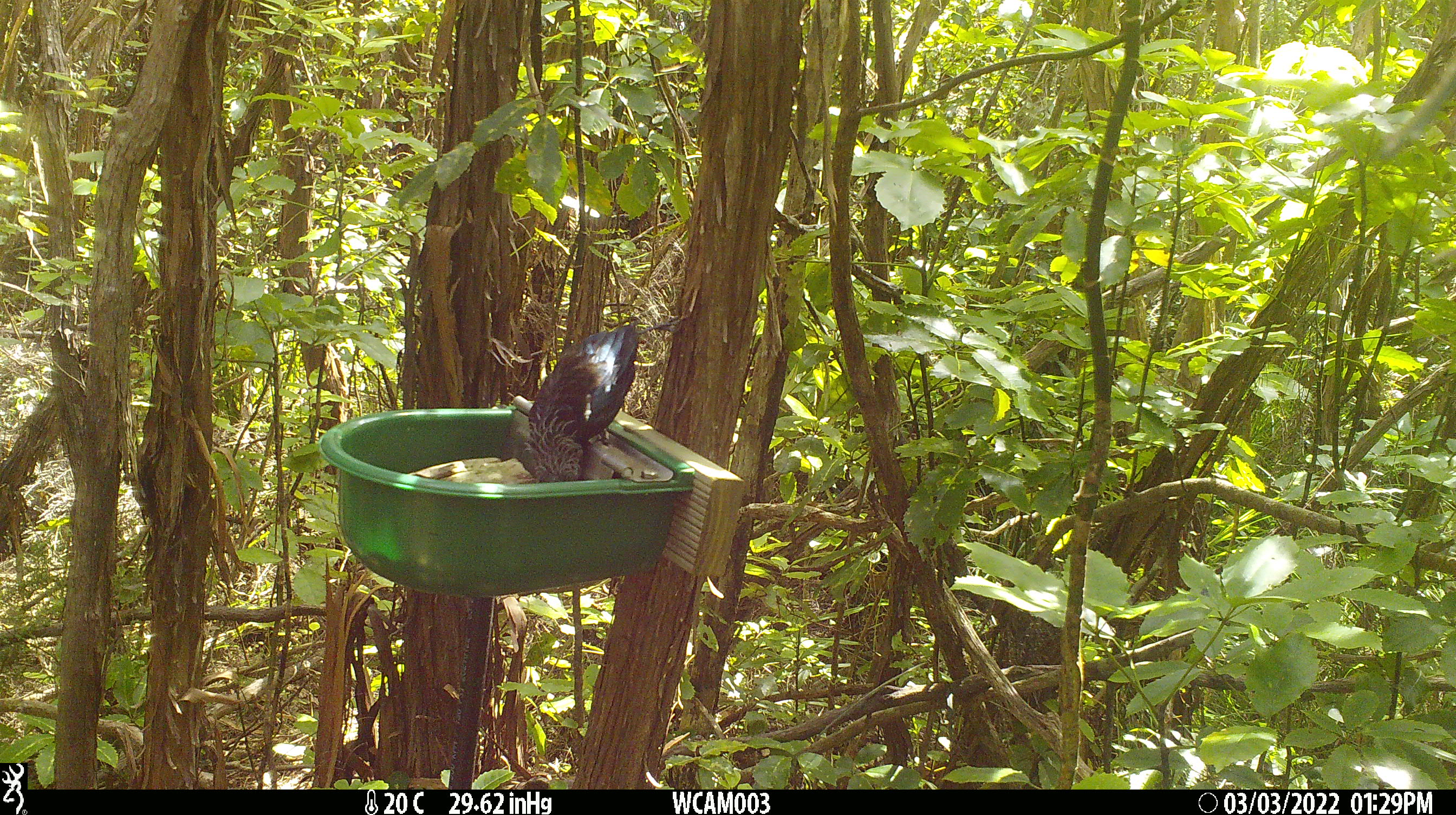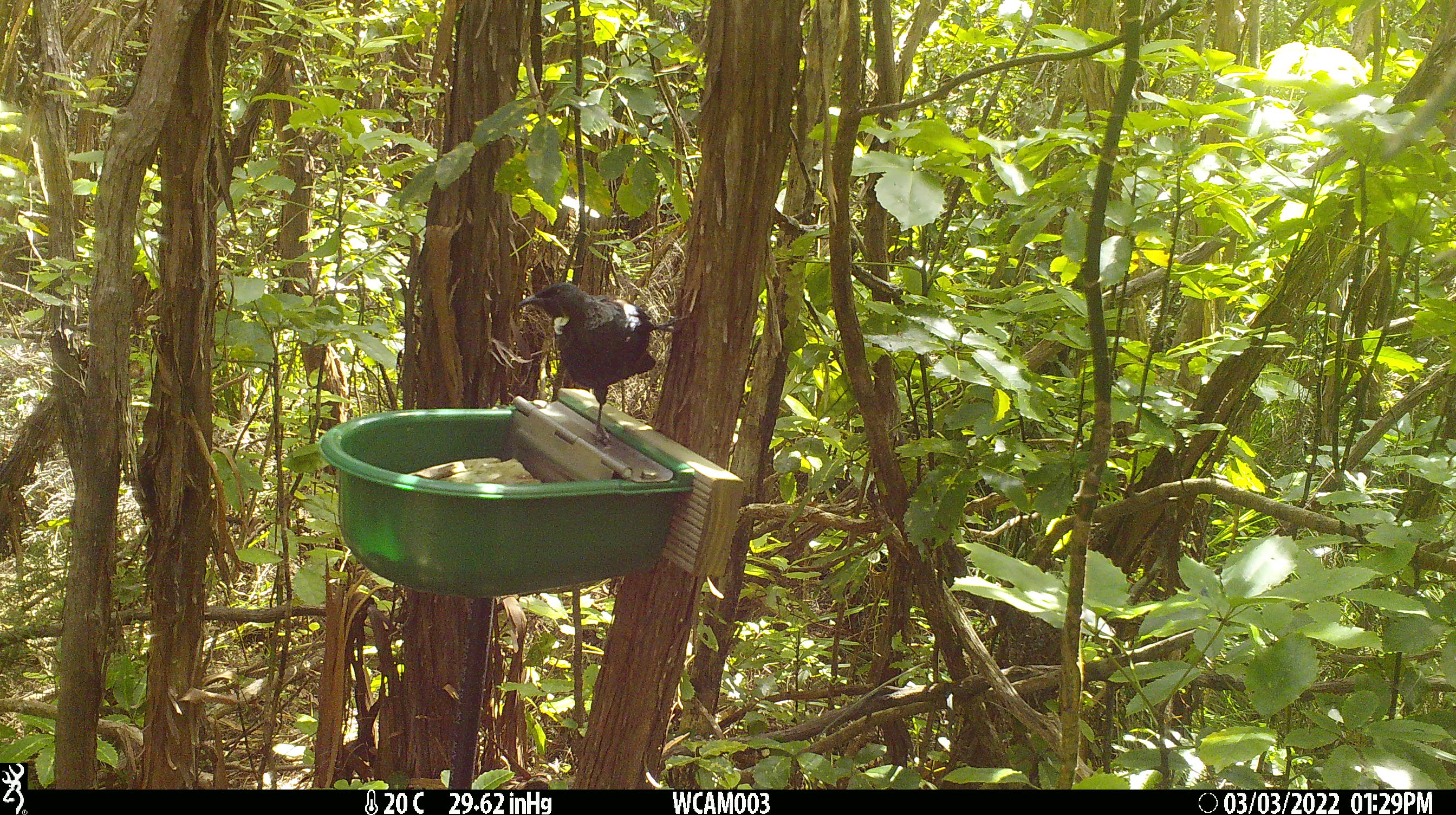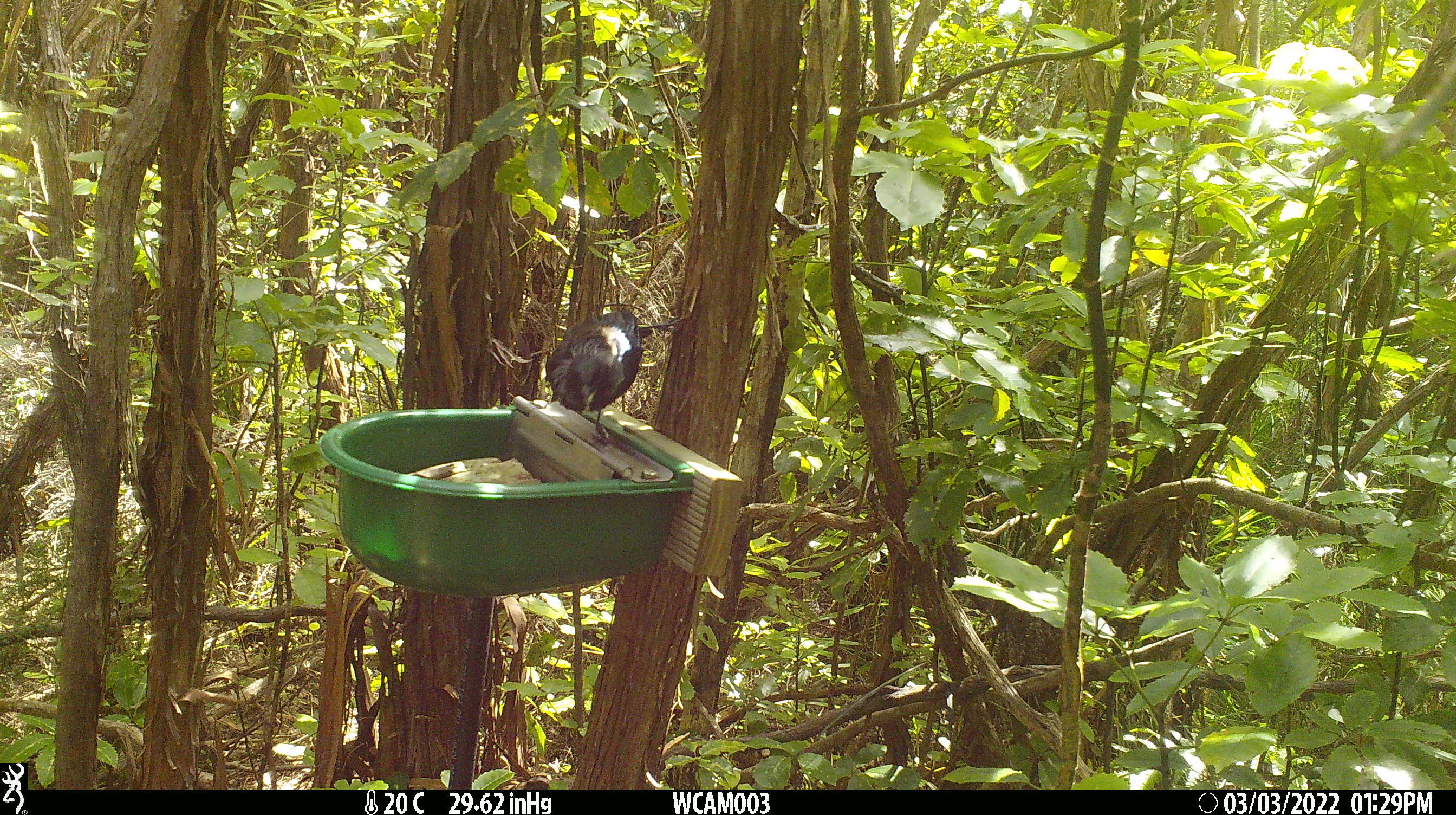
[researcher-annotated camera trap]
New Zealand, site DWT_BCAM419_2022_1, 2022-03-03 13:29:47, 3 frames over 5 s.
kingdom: Animalia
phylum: Chordata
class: Aves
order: Passeriformes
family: Meliphagidae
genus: Prosthemadera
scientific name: Prosthemadera novaeseelandiae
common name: tui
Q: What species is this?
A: Tui (Prosthemadera novaeseelandiae).